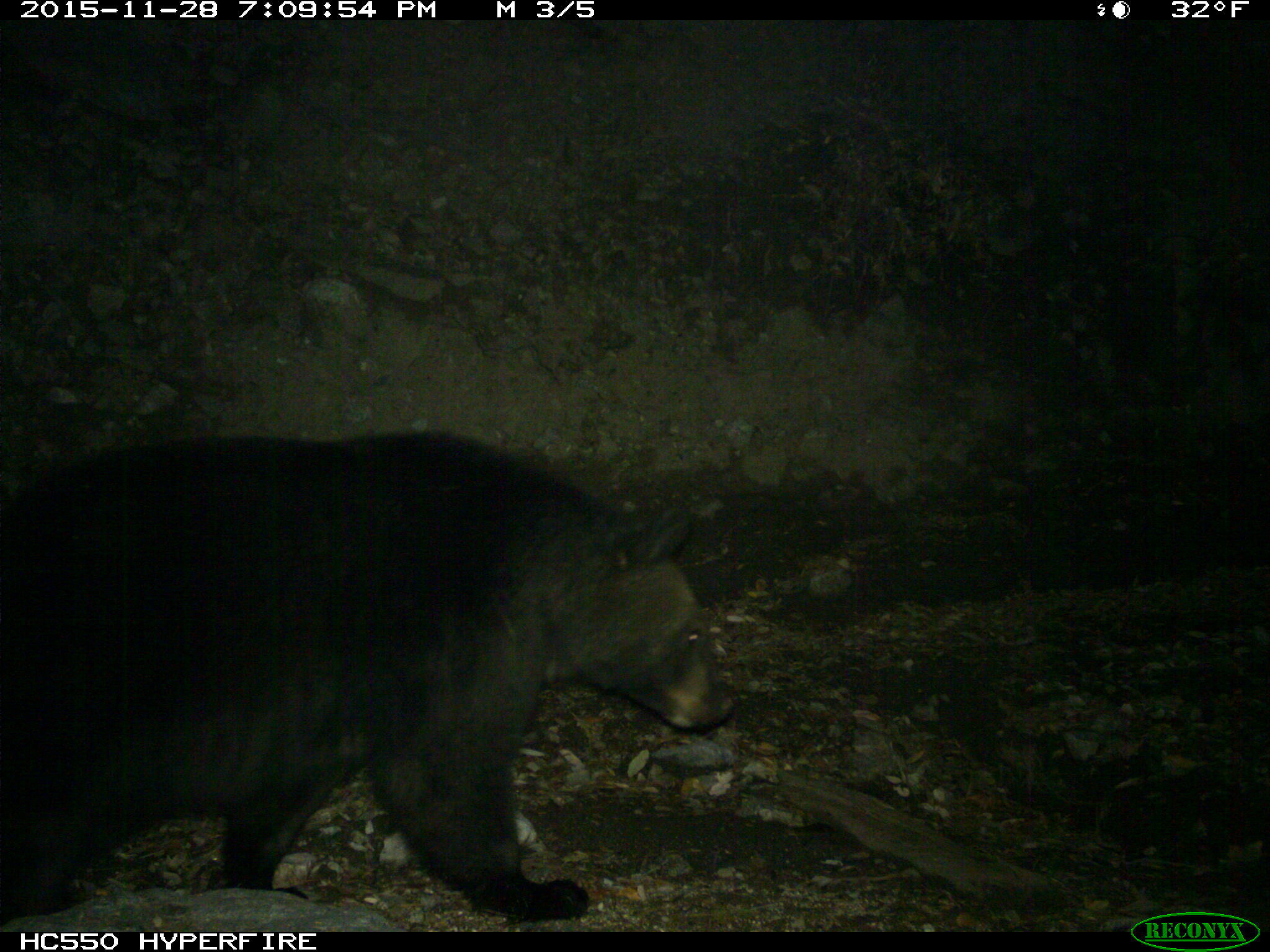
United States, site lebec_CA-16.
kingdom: Animalia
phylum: Chordata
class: Mammalia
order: Carnivora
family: Ursidae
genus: Ursus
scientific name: Ursus americanus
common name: american black bear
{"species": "Ursus americanus (american black bear)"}